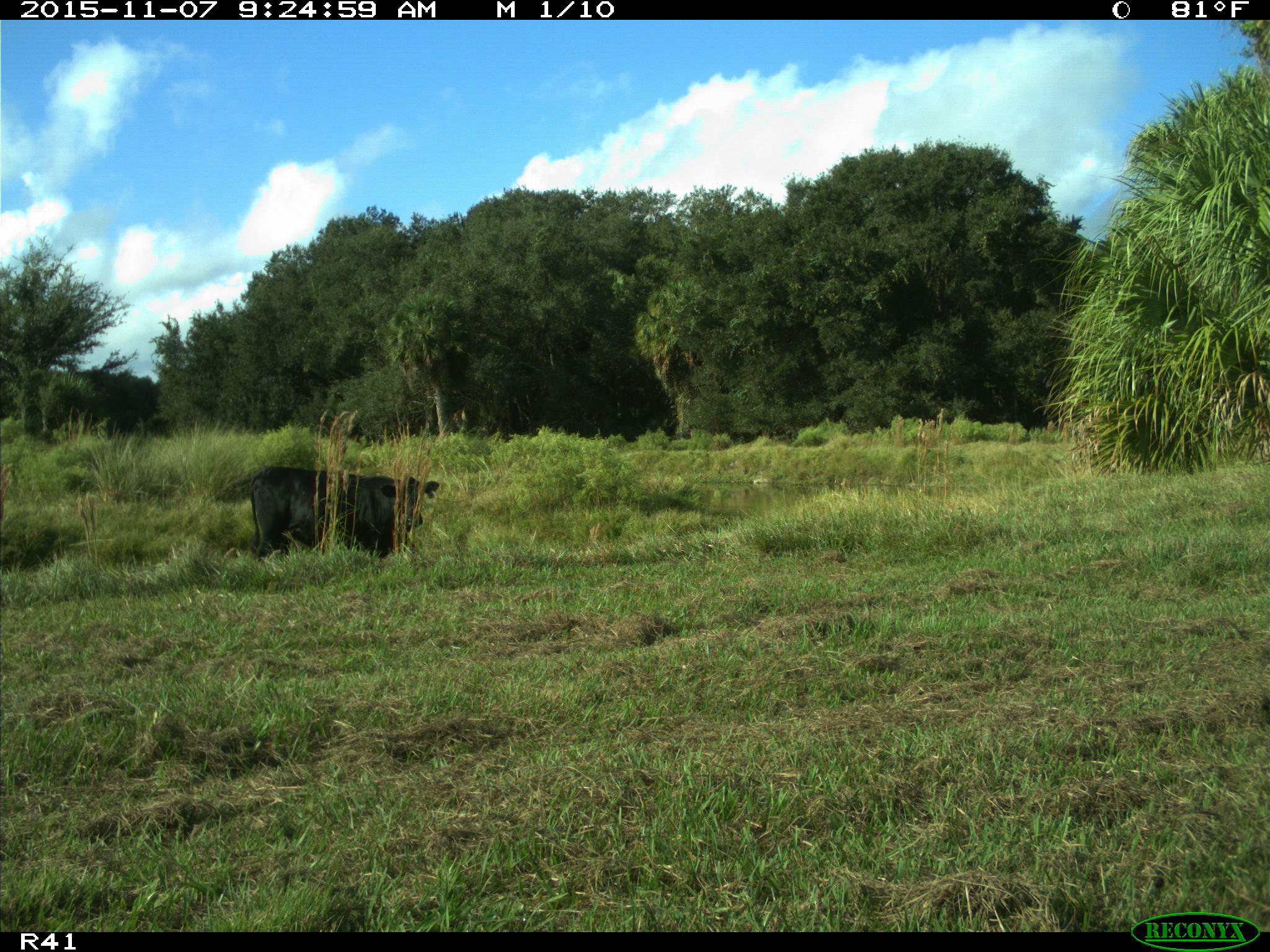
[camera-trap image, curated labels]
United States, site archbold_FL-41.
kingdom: Animalia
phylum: Chordata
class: Mammalia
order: Artiodactyla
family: Bovidae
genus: Bos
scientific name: Bos taurus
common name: domestic cow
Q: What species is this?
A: Bos taurus (domestic cow).